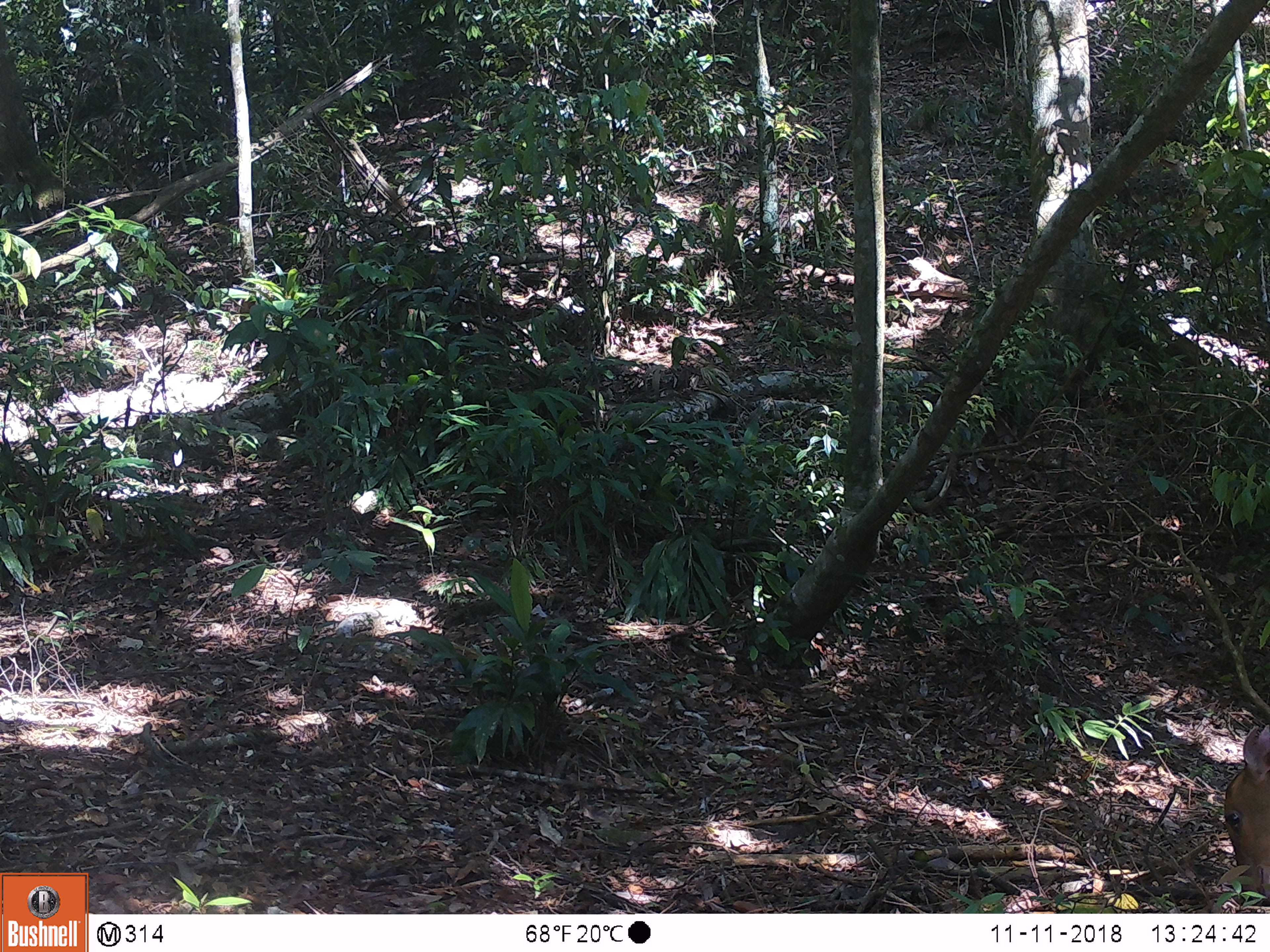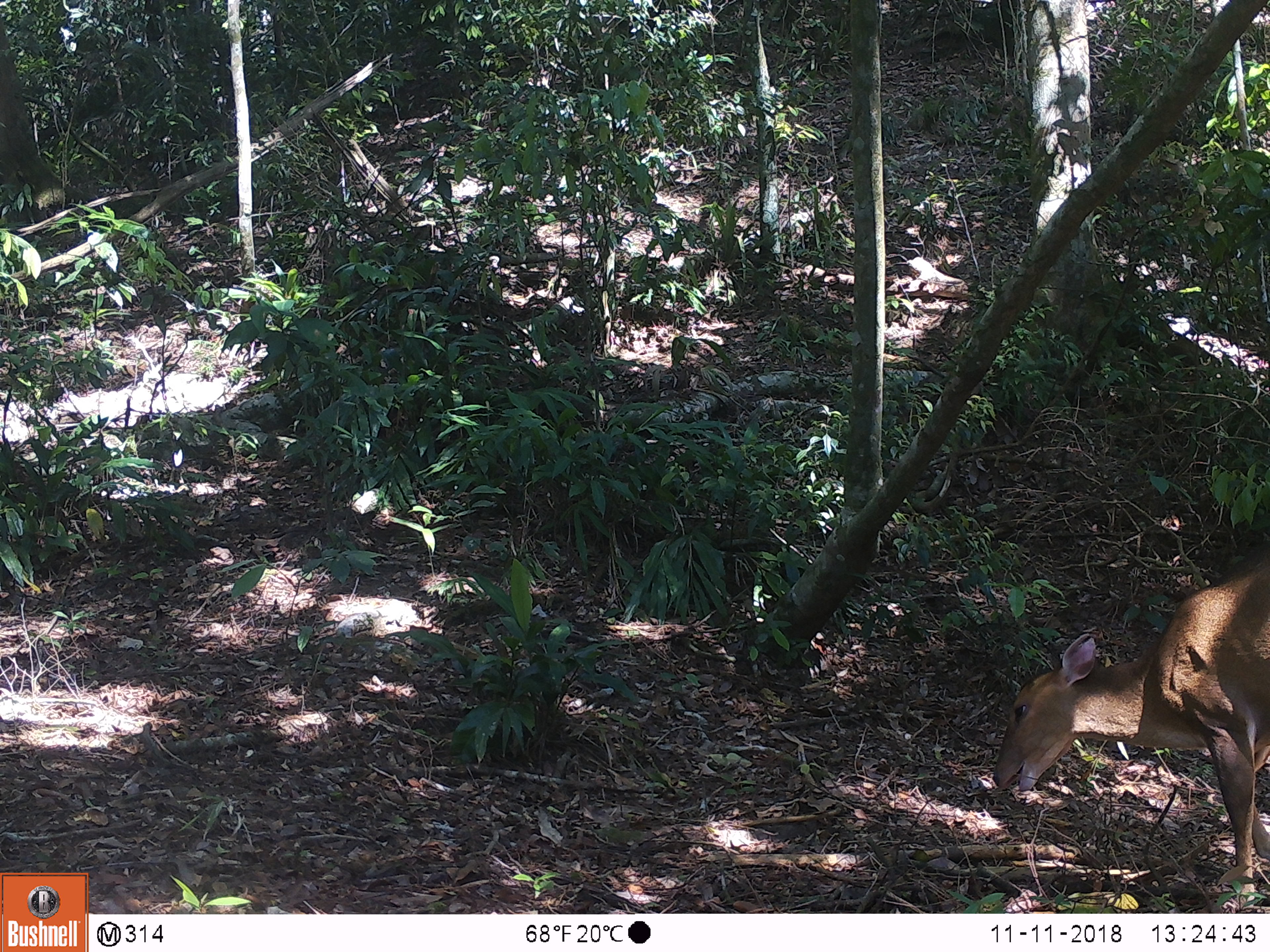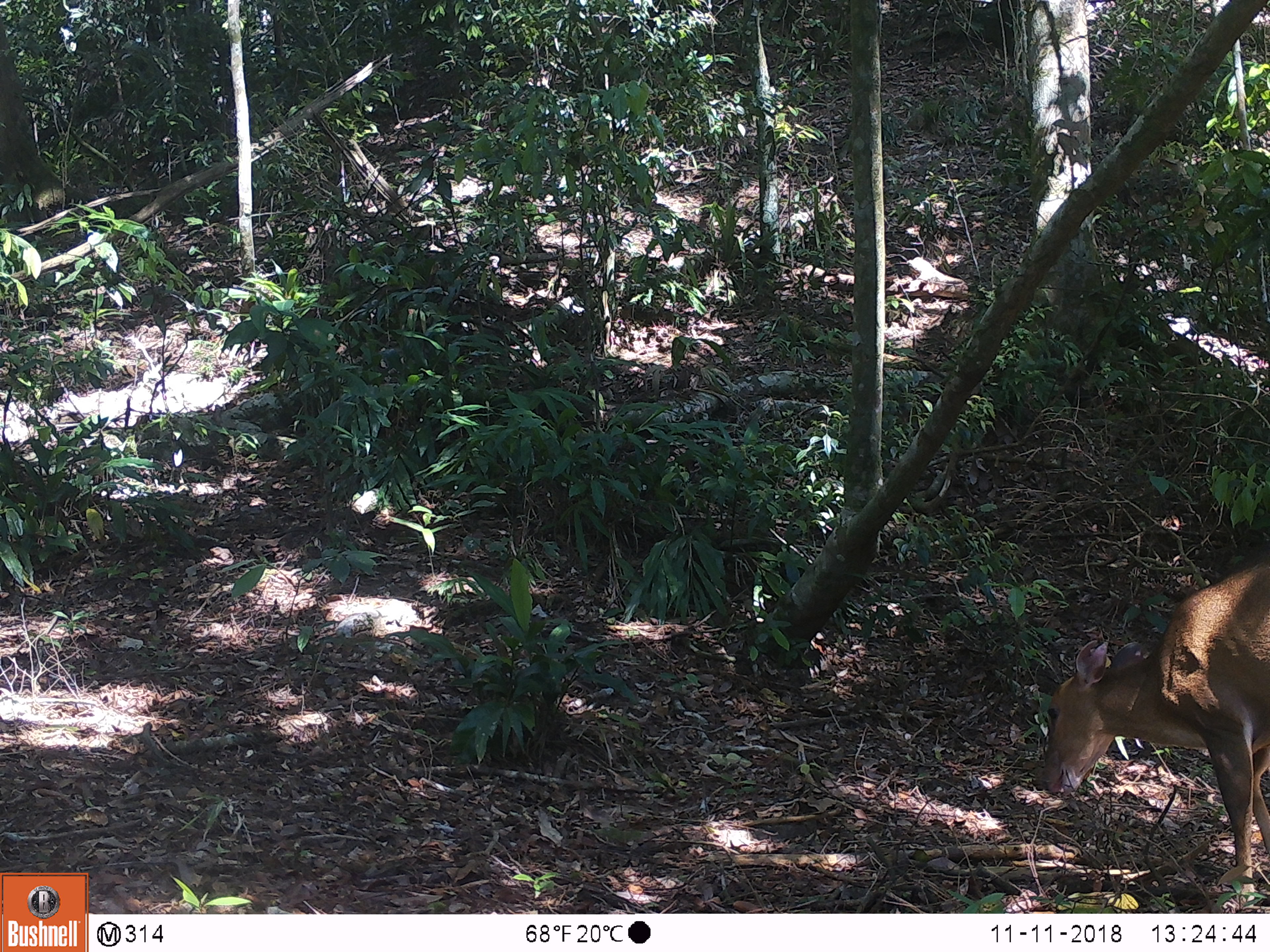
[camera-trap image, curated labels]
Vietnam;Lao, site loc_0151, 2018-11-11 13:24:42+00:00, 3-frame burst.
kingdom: Animalia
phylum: Chordata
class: Mammalia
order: Artiodactyla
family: Cervidae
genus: Muntiacus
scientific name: Muntiacus vuquangensis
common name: large-antlered muntjac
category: large antlered muntjac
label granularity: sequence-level